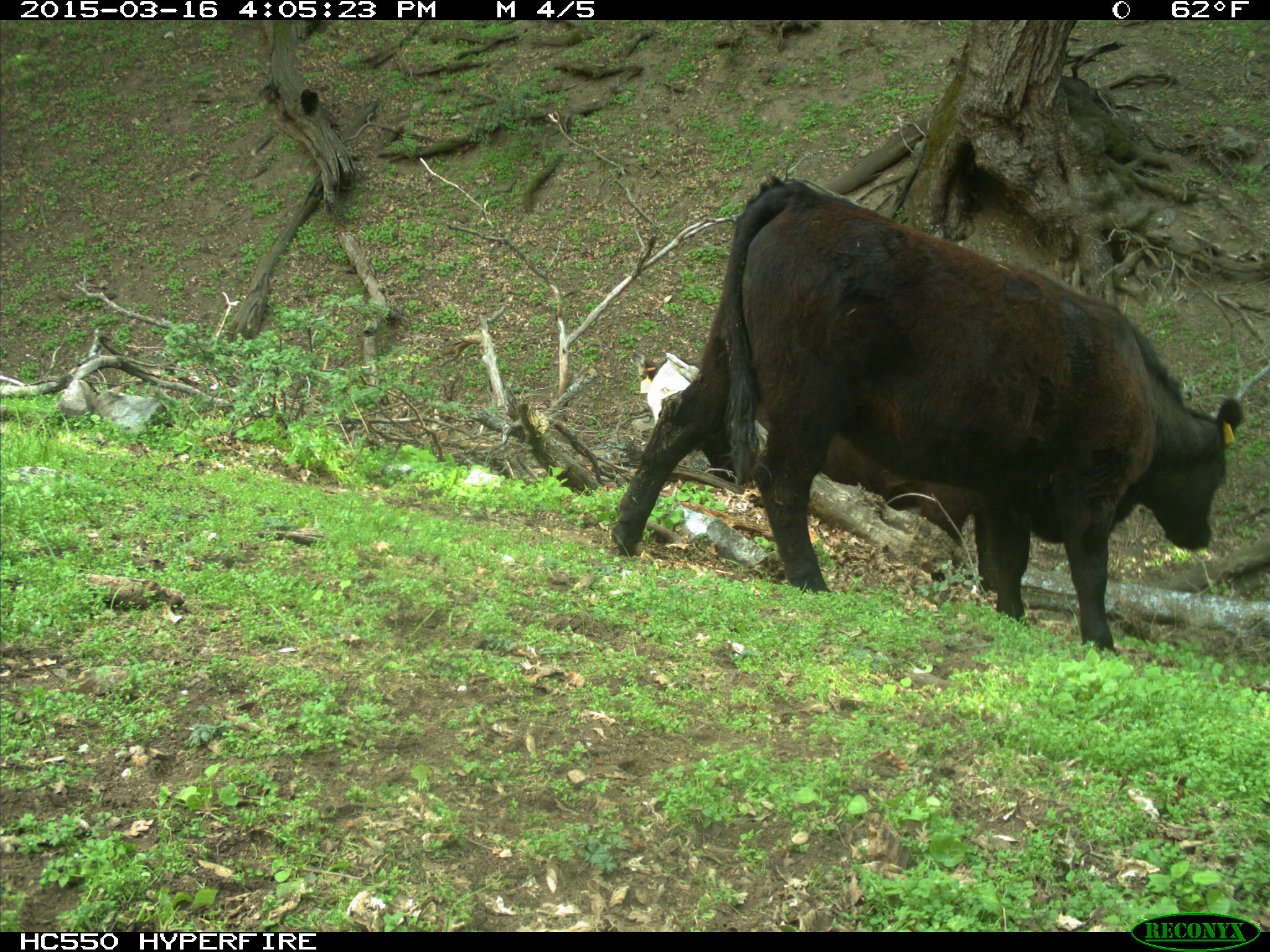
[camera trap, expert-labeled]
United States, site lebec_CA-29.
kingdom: Animalia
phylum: Chordata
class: Mammalia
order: Artiodactyla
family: Bovidae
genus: Bos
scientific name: Bos taurus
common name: domestic cow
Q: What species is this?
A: Bos taurus (domestic cow).